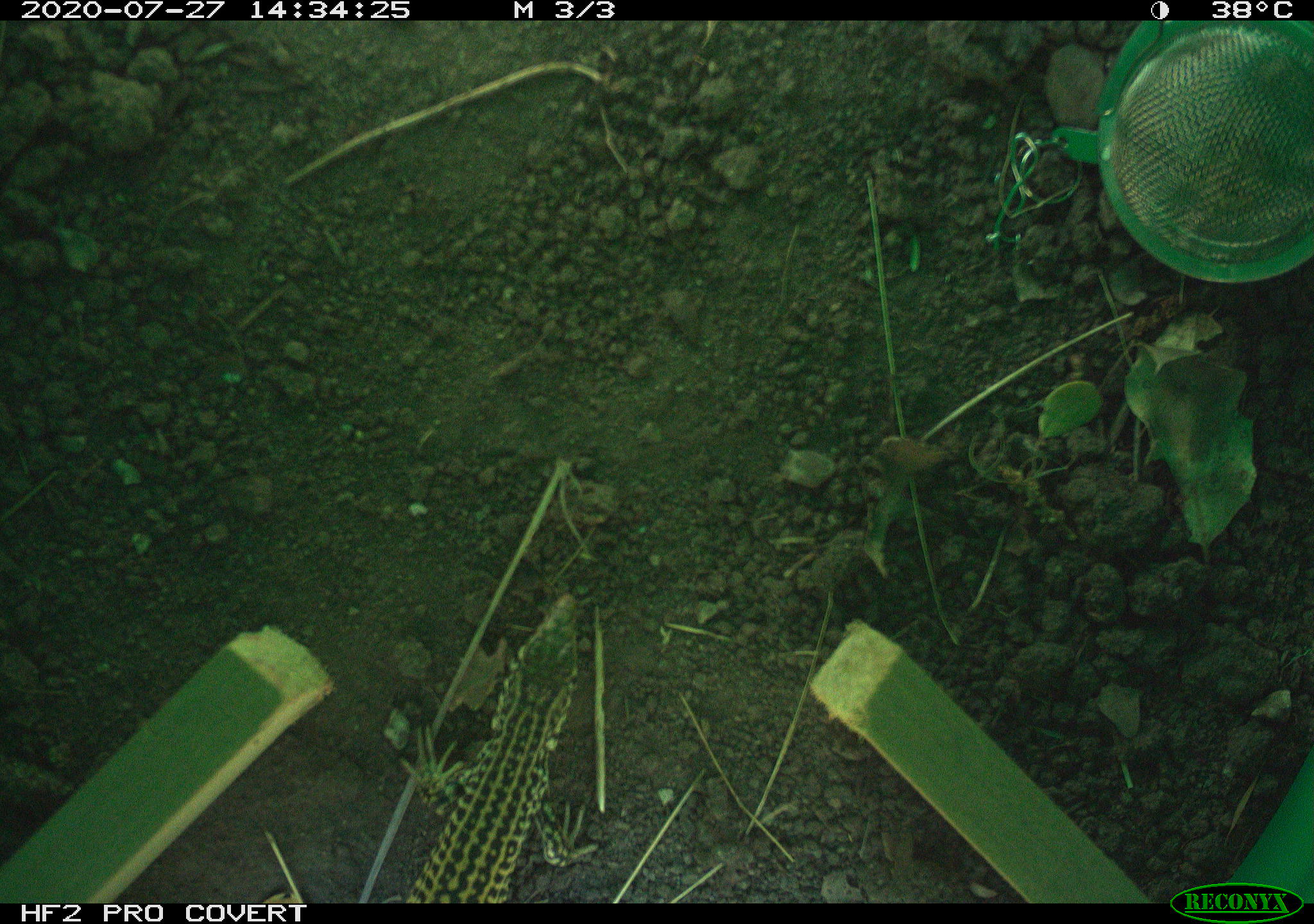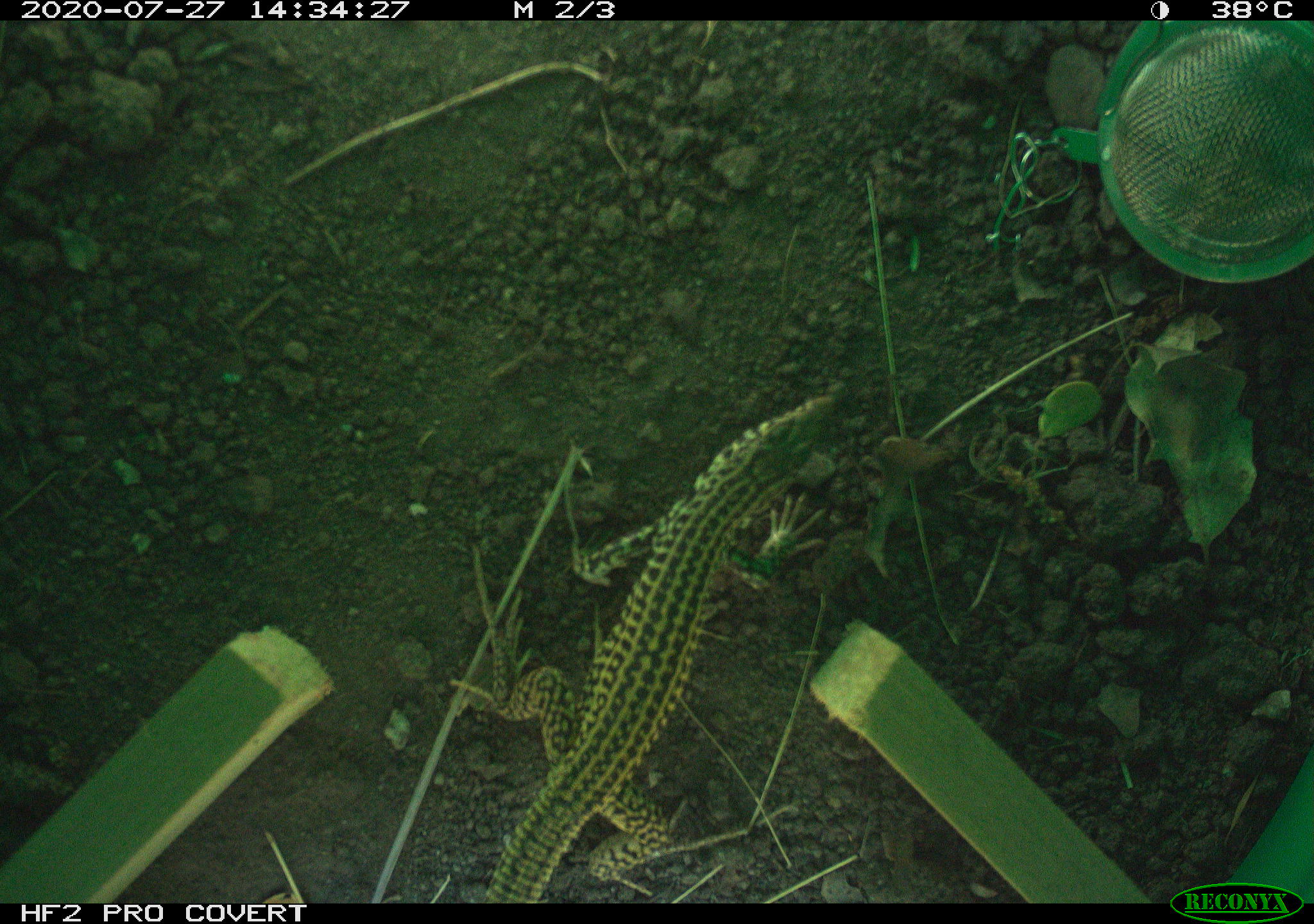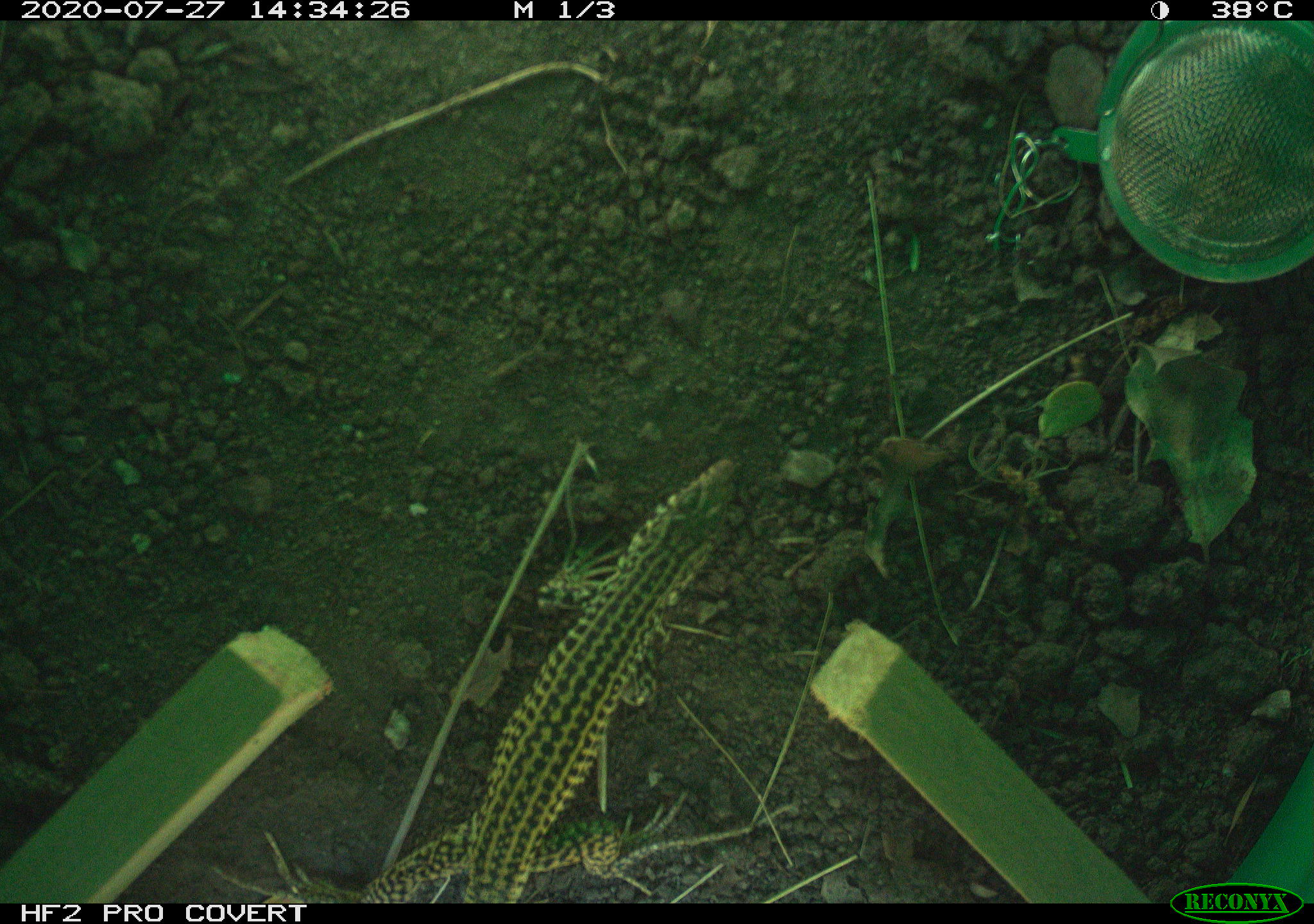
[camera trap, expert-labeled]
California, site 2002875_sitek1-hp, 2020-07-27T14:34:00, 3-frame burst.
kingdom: Animalia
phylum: Chordata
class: Reptilia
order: Squamata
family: Teiidae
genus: Aspidoscelis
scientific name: Aspidoscelis tigris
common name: western whiptail